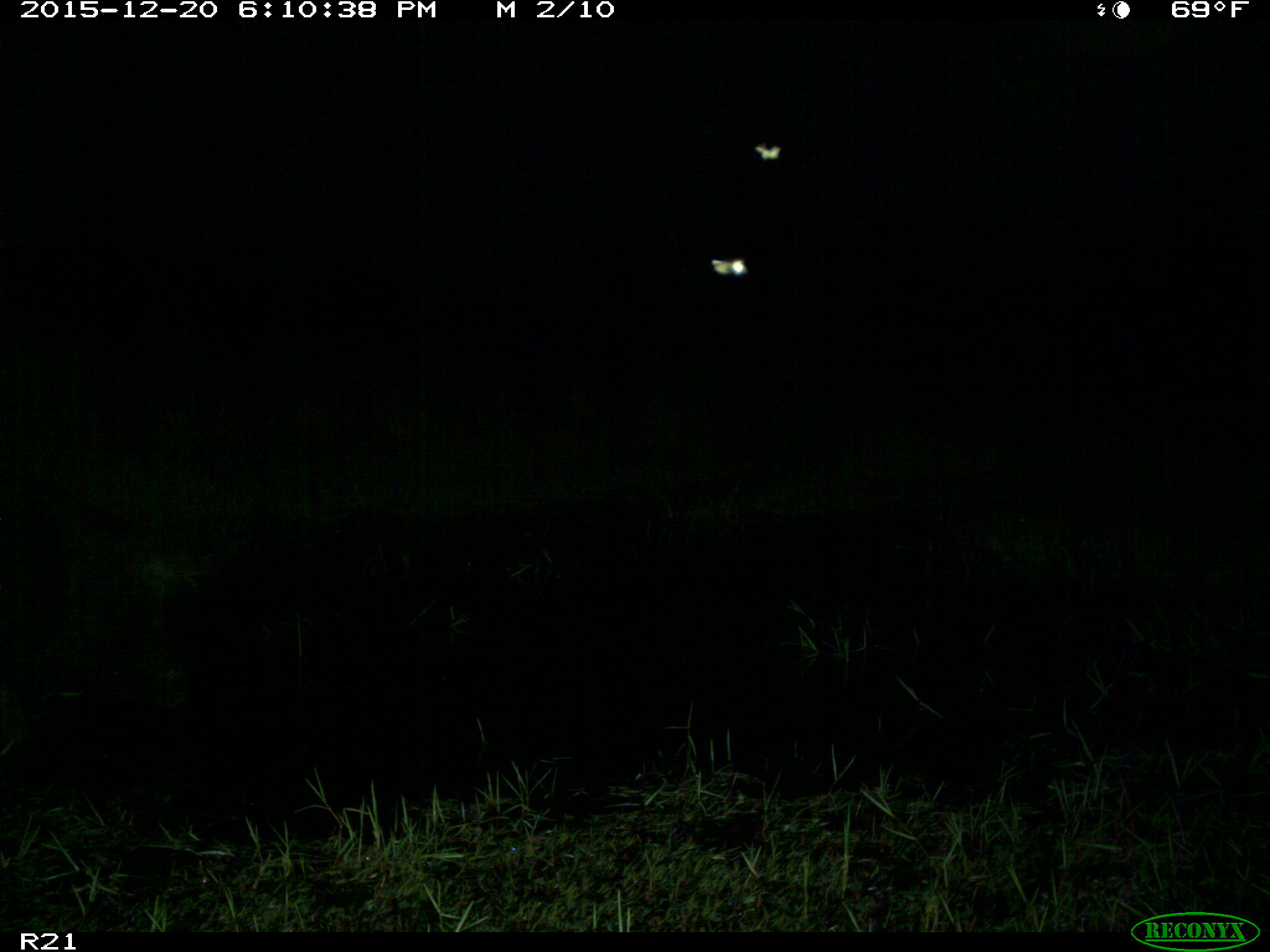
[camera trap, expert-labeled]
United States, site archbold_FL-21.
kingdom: Animalia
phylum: Chordata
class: Mammalia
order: Artiodactyla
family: Suidae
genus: Sus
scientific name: Sus scrofa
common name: wild boar